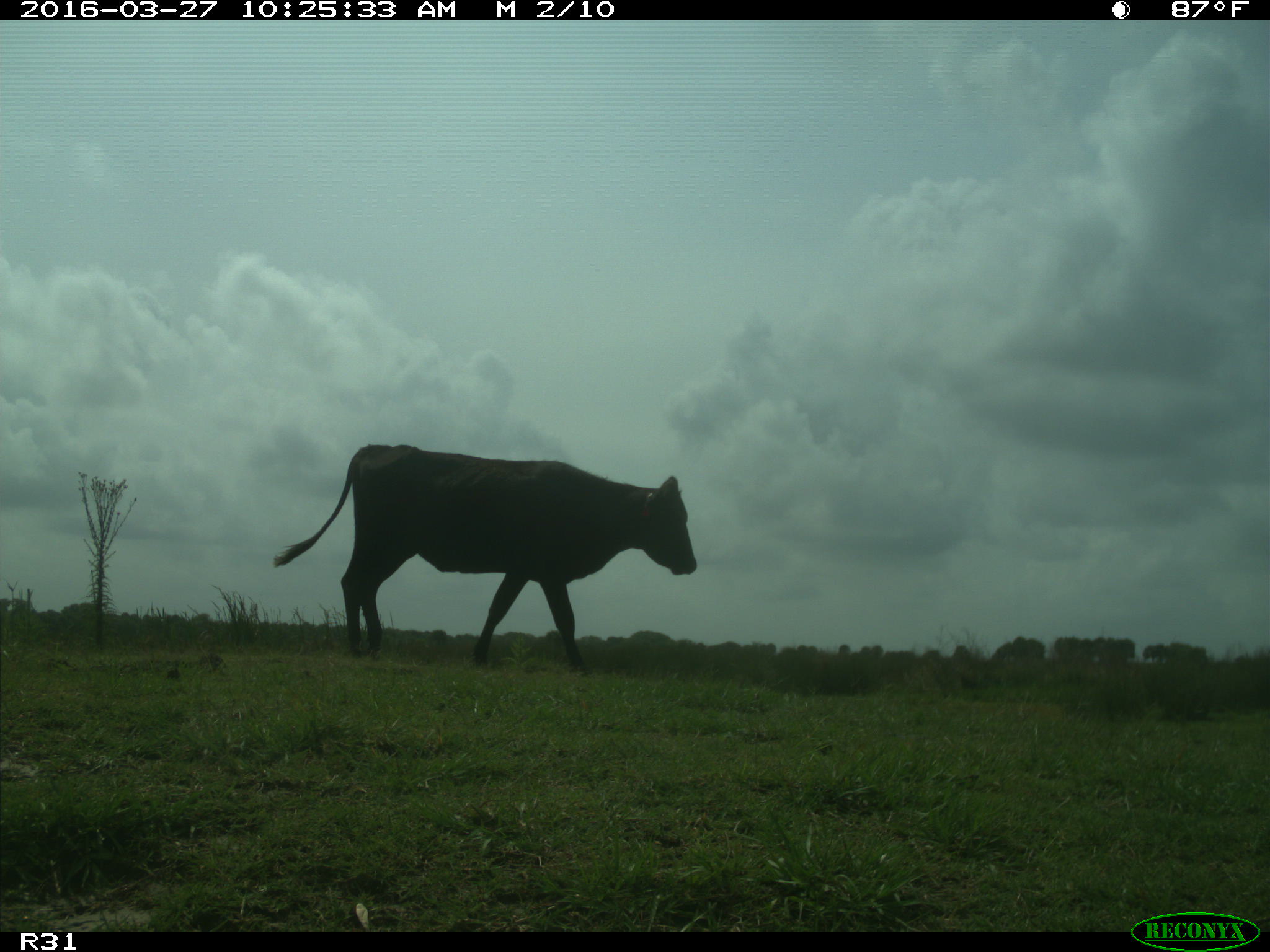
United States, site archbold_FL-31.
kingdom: Animalia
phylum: Chordata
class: Mammalia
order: Artiodactyla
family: Bovidae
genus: Bos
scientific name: Bos taurus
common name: domestic cow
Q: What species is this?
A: Bos taurus (domestic cow).